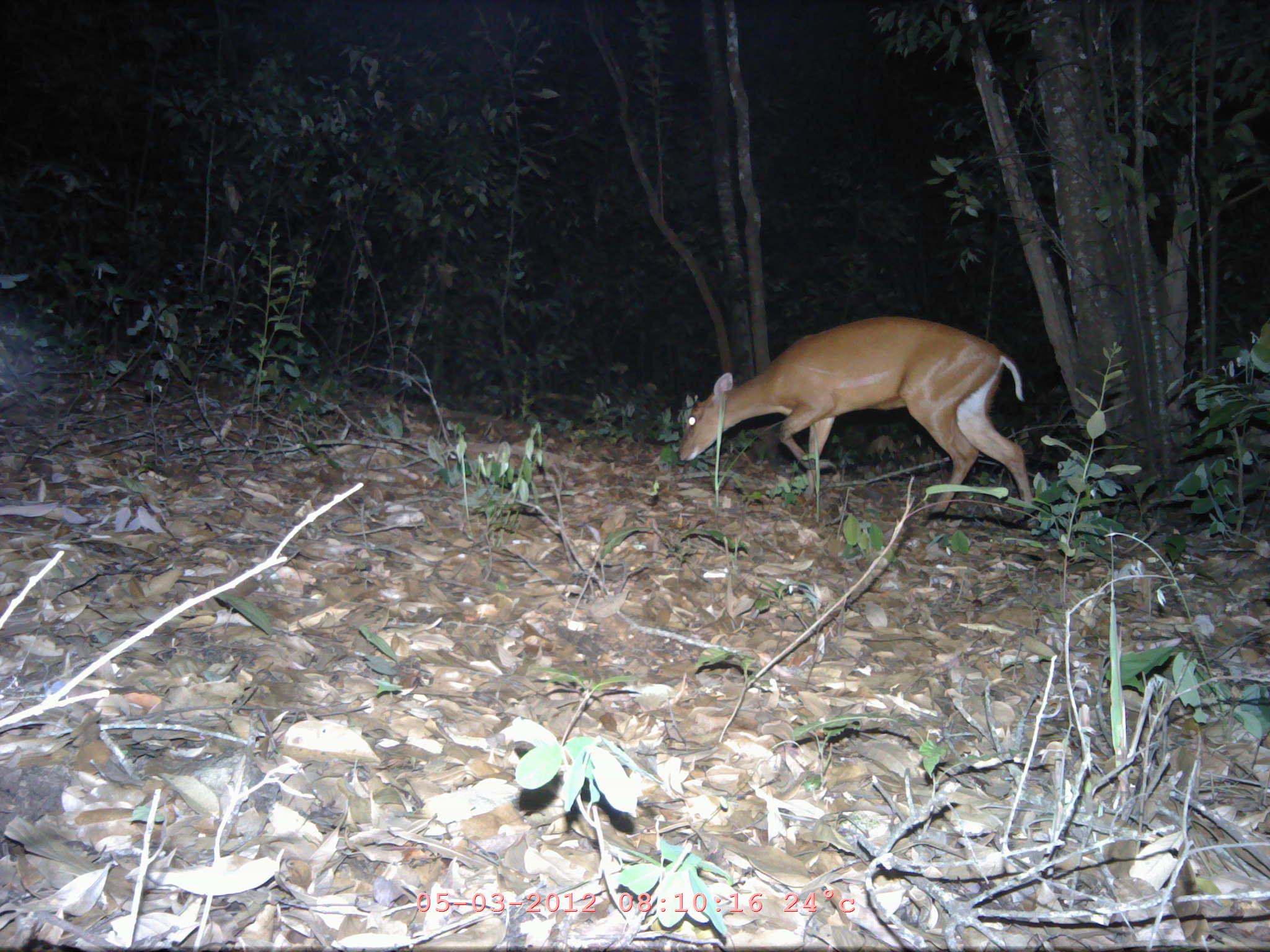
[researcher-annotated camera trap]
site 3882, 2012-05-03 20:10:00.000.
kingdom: Animalia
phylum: Chordata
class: Mammalia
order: Artiodactyla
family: Cervidae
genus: Muntiacus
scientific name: Muntiacus muntjak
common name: southern red muntjac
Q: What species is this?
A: Muntiacus muntjak (southern red muntjac).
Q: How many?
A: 1.